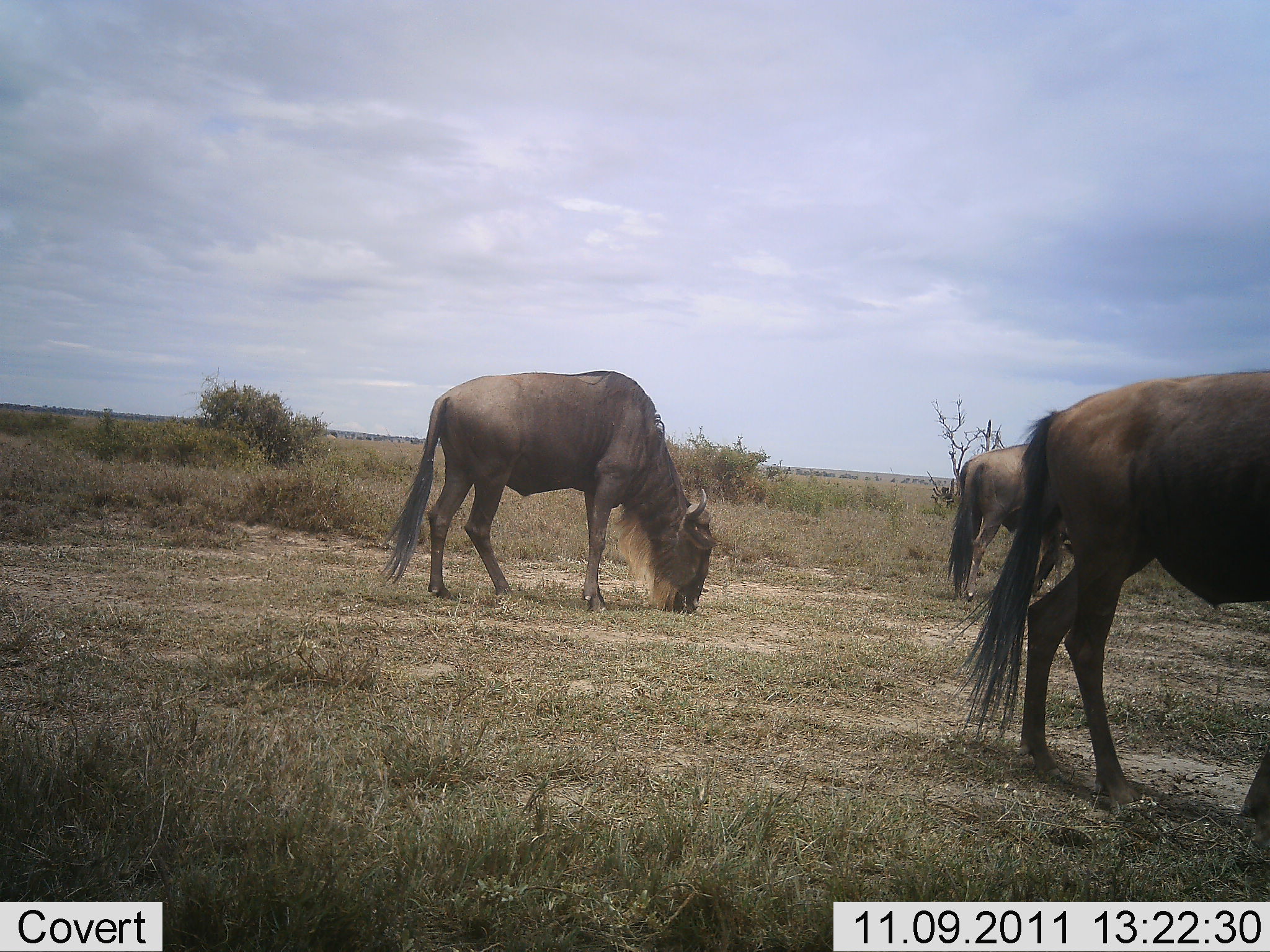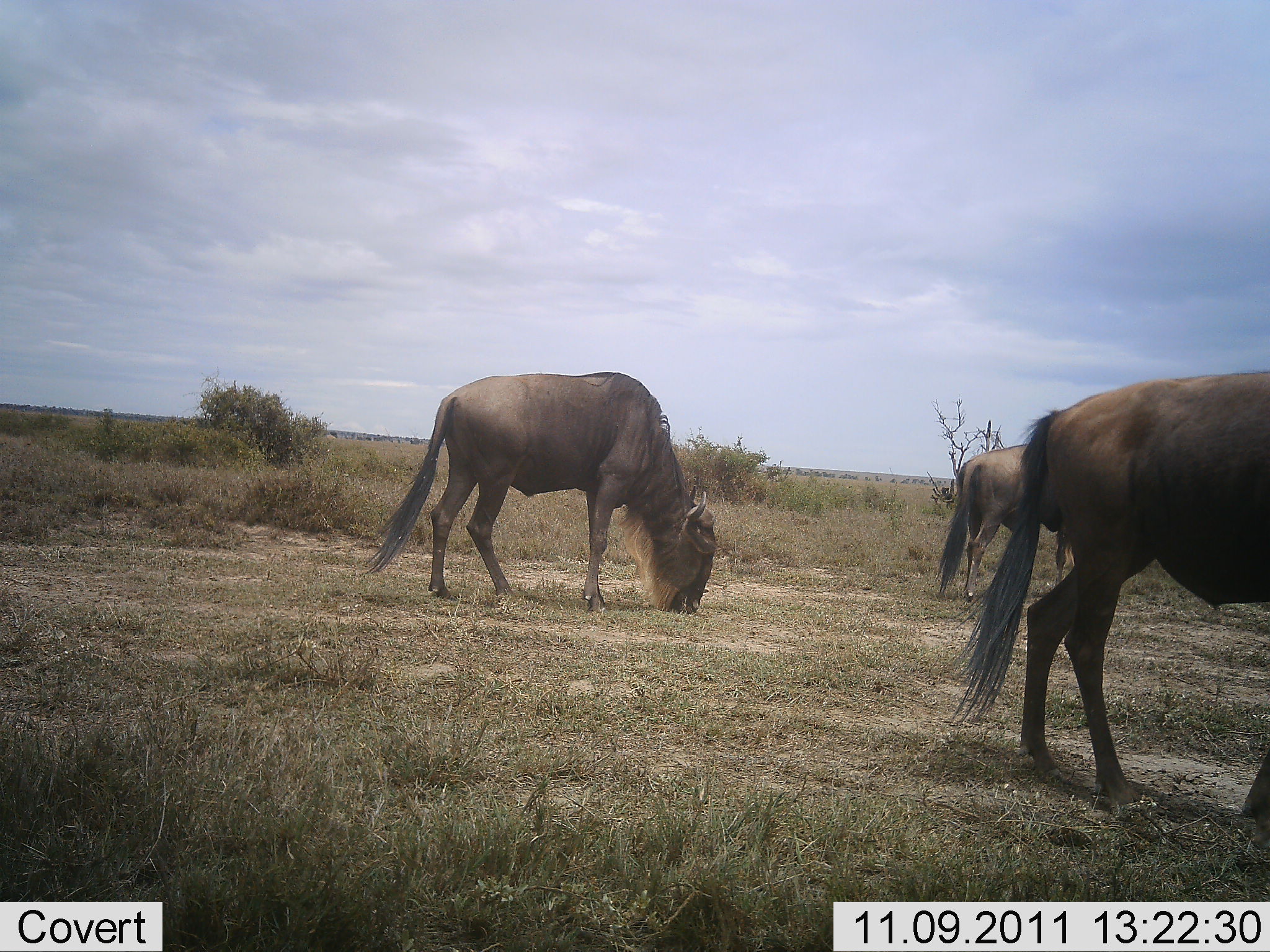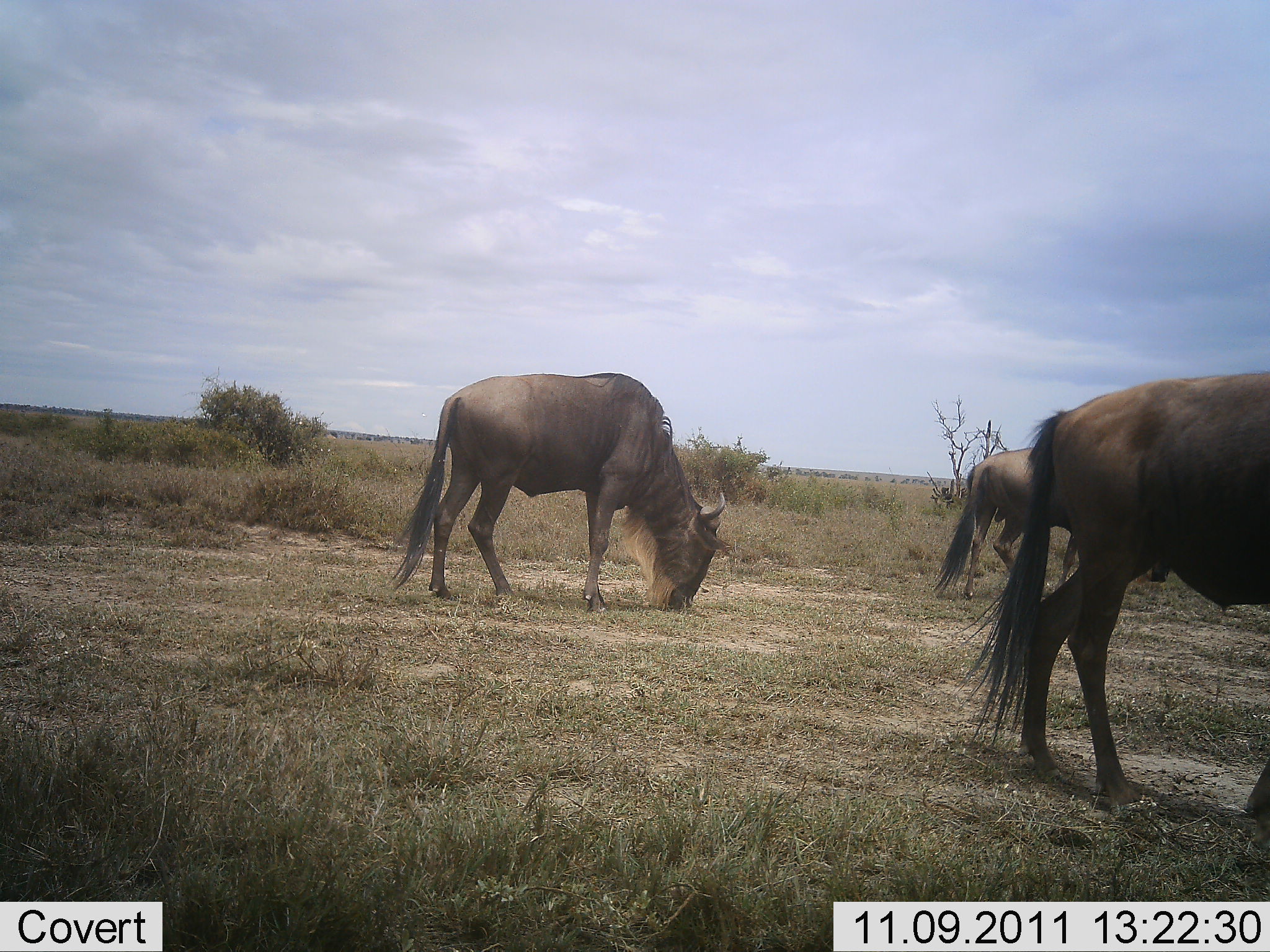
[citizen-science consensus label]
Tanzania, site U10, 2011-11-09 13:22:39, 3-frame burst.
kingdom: Animalia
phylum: Chordata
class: Mammalia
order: Artiodactyla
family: Bovidae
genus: Connochaetes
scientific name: Connochaetes taurinus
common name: blue wildebeest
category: wildebeest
Wildebeest (blue wildebeest) (Connochaetes taurinus), count 3. Behavior (volunteer vote fractions): standing 38%, resting 0%, moving 0%, interacting 0%. Young present (vote fraction): 0%. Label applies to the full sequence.